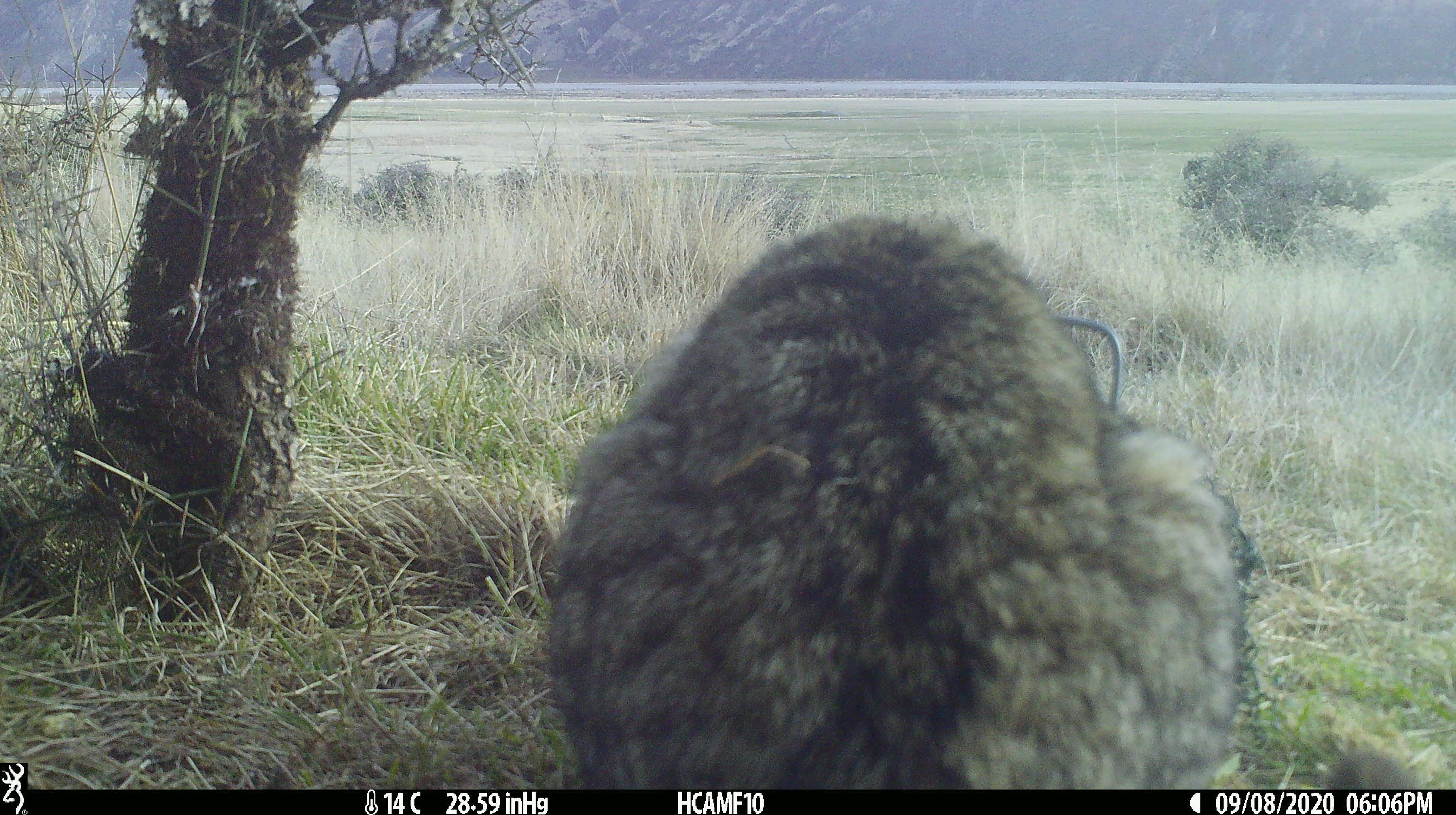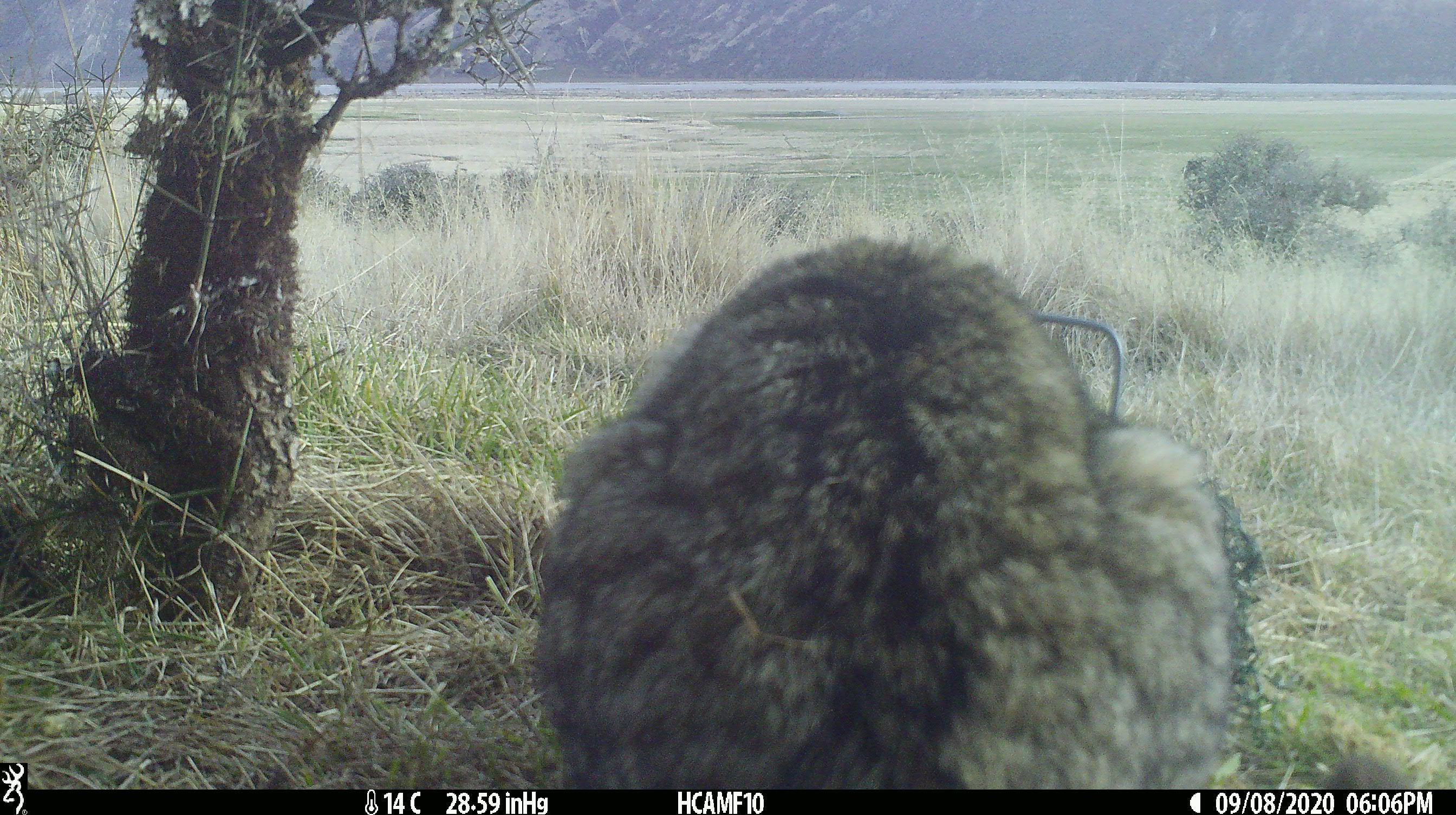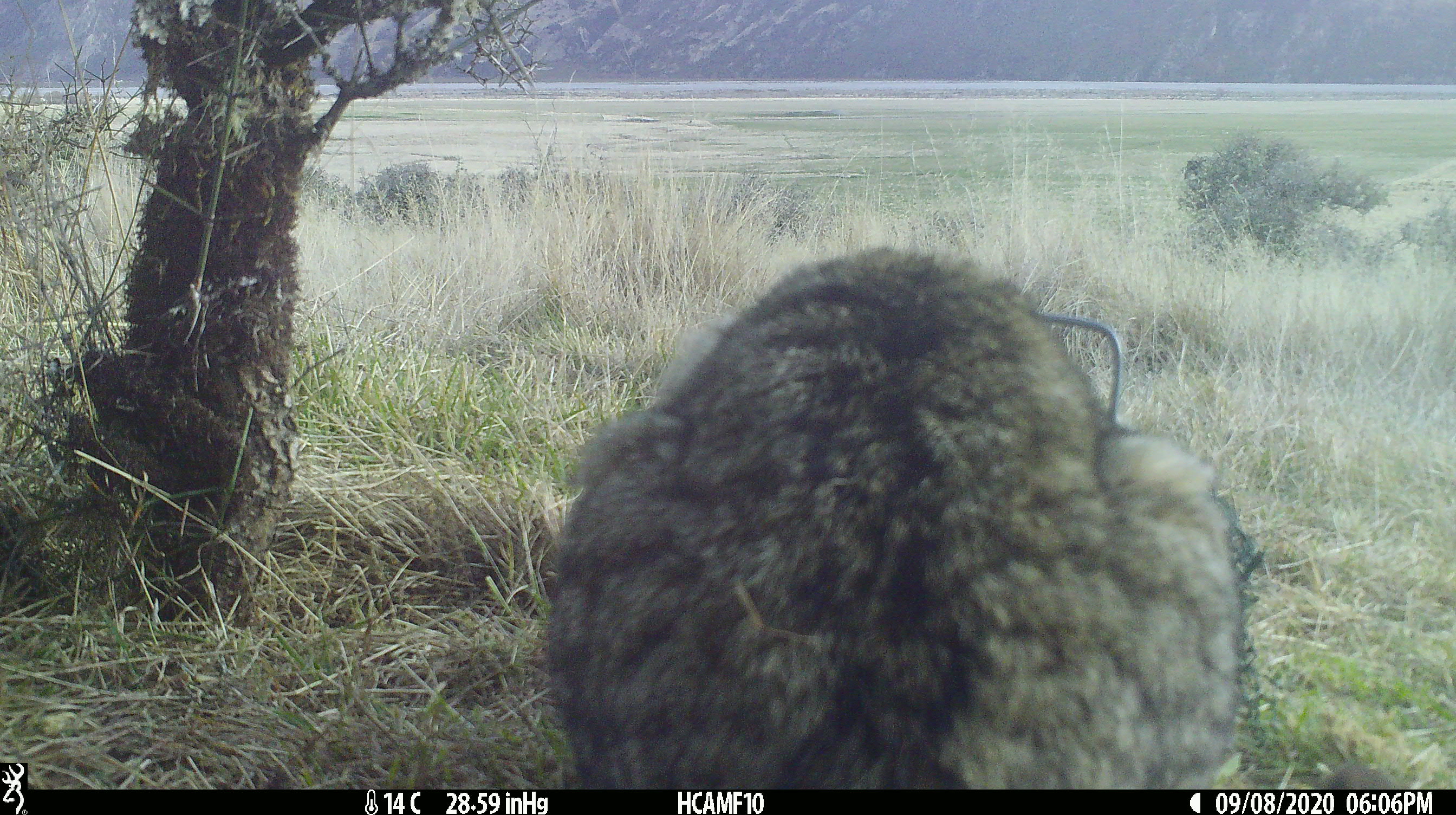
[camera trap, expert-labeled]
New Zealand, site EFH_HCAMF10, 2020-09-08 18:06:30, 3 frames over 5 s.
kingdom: Animalia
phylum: Chordata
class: Mammalia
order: Carnivora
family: Felidae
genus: Felis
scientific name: Felis catus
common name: domestic cat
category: cat